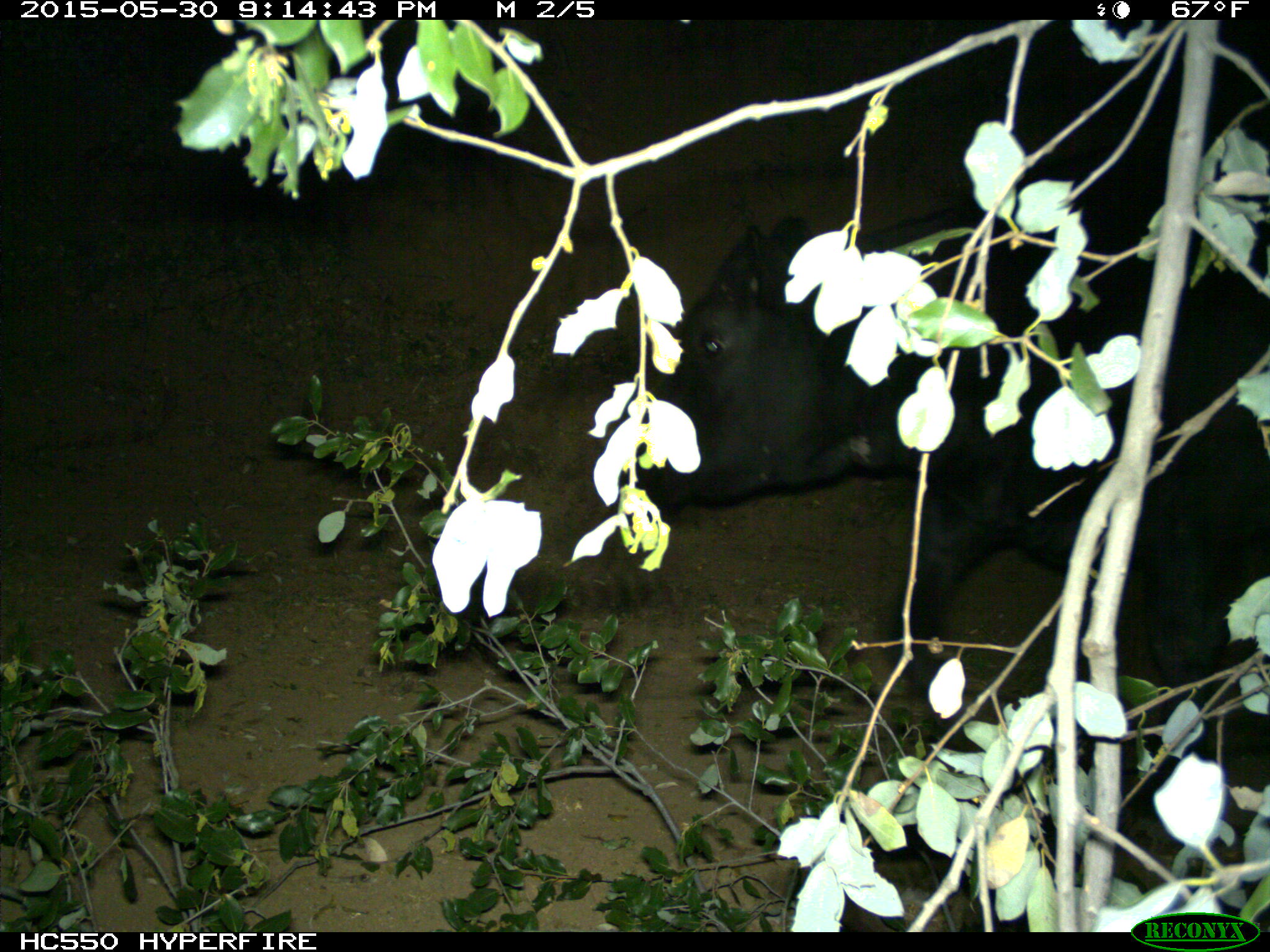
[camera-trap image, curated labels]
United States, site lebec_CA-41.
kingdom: Animalia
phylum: Chordata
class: Mammalia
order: Artiodactyla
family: Bovidae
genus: Bos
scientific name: Bos taurus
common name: domestic cow